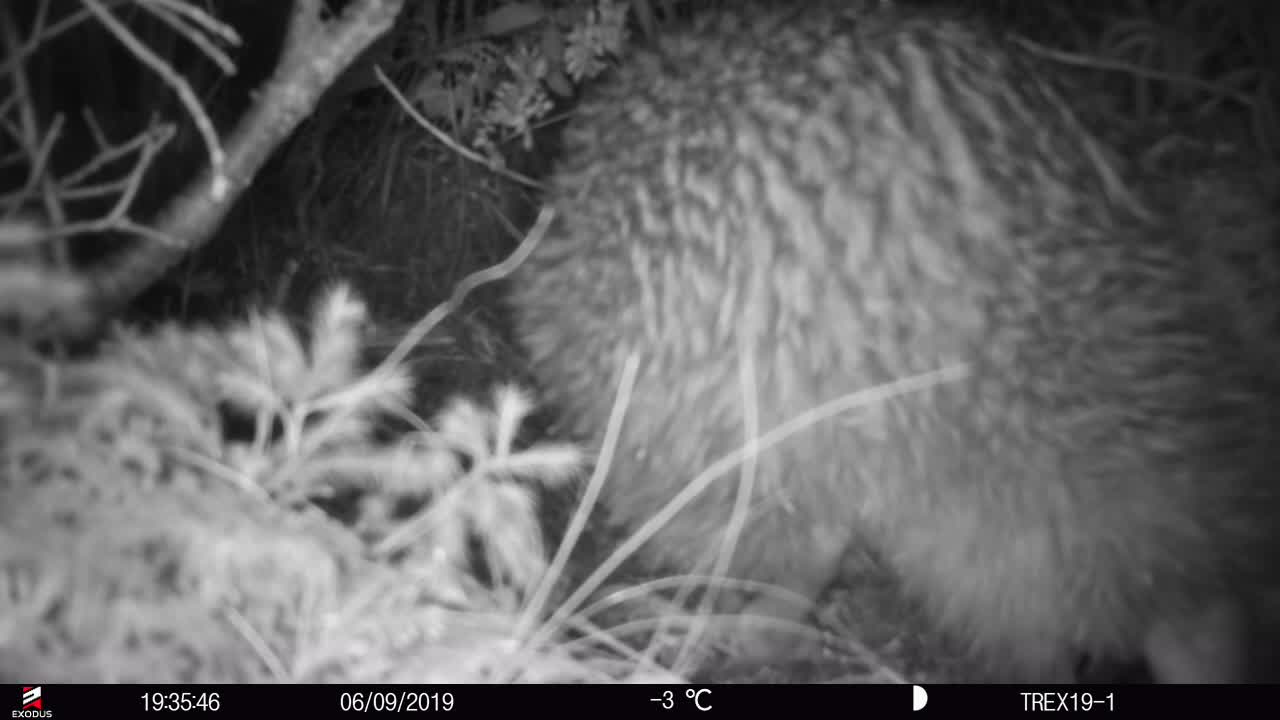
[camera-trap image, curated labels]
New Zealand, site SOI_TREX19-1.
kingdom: Animalia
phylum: Chordata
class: Aves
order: Apterygiformes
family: Apterygidae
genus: Apteryx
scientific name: Apteryx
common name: kiwi